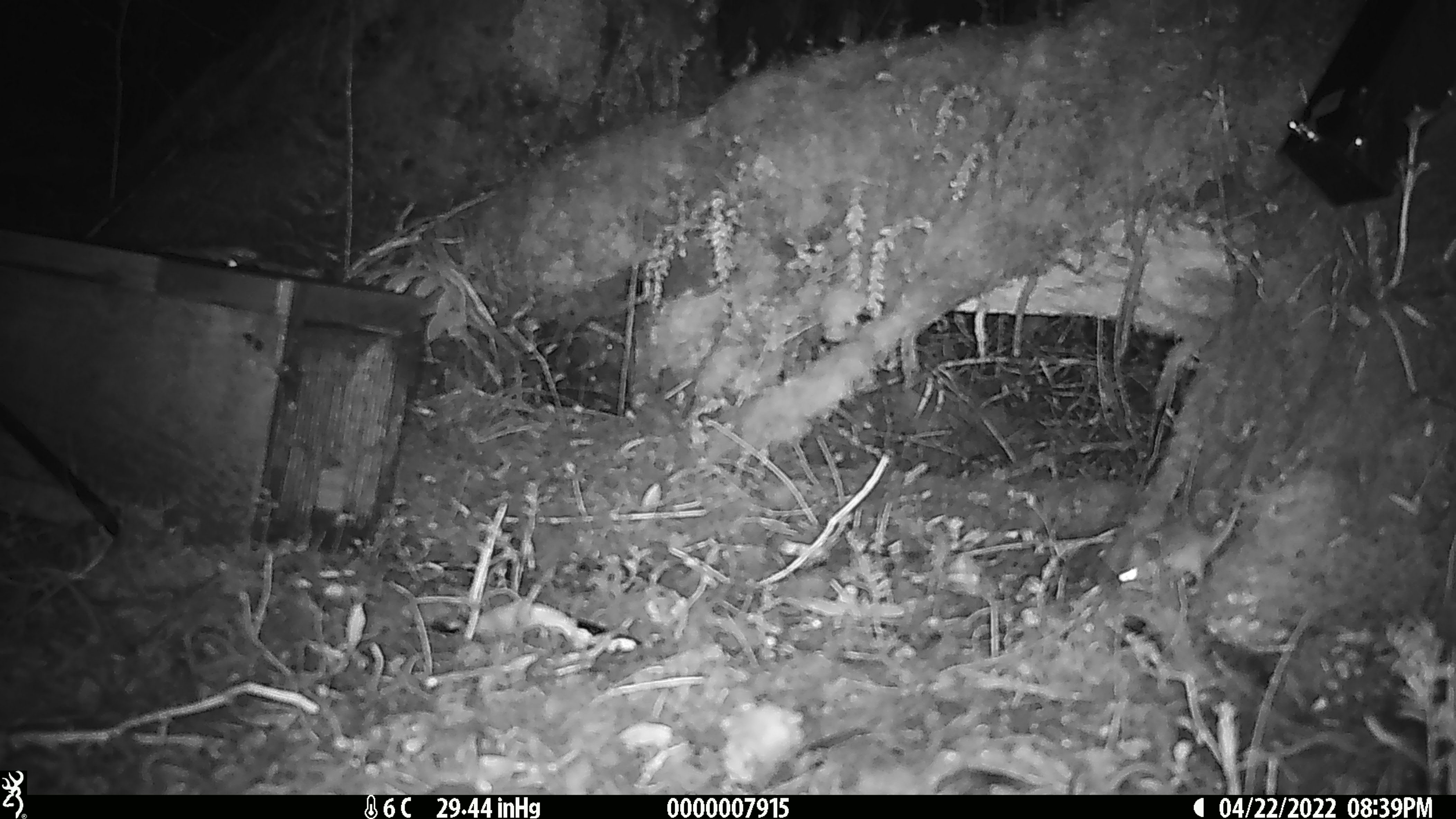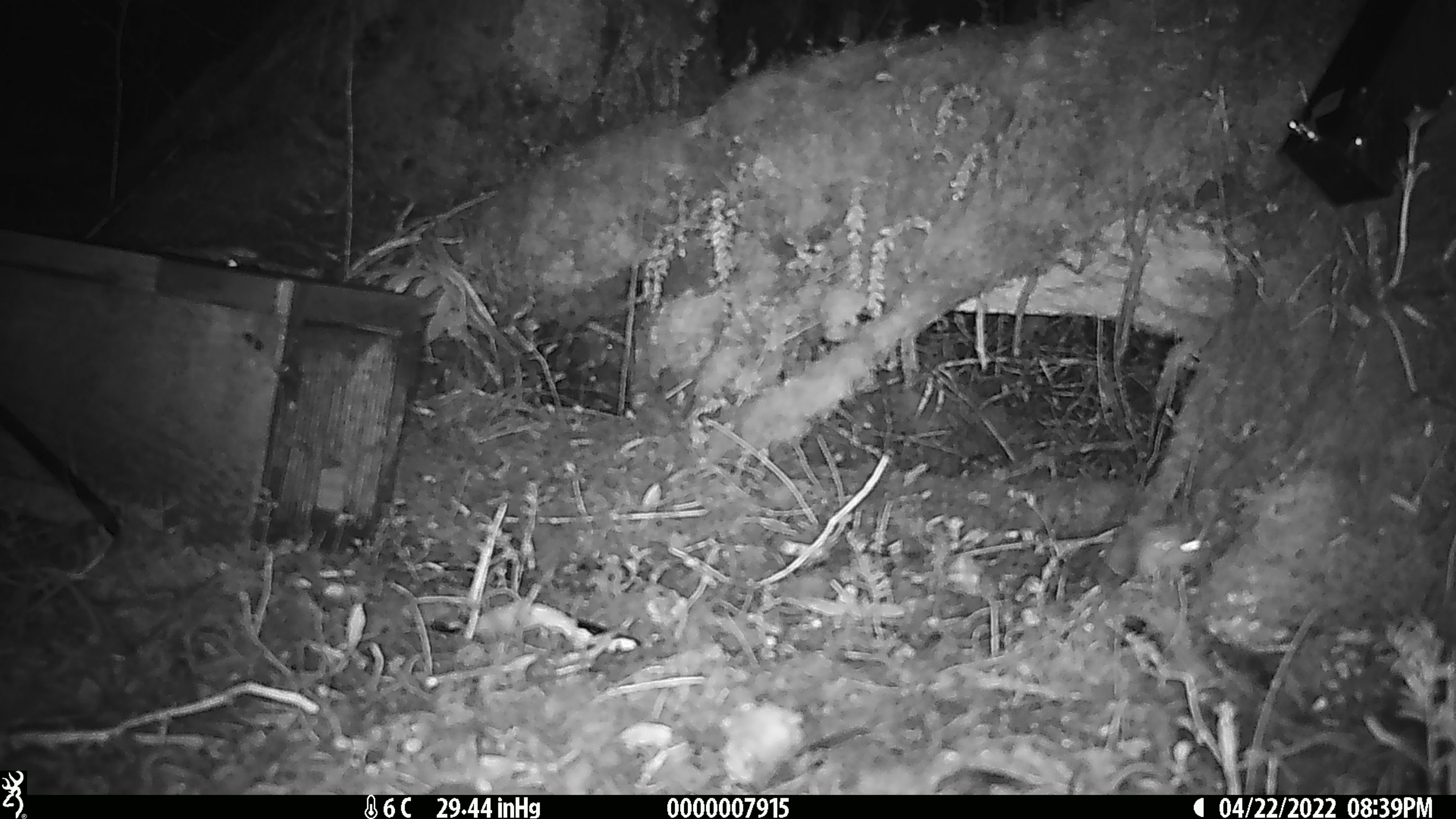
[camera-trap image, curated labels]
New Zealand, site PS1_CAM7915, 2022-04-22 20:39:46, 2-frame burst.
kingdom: Animalia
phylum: Chordata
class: Mammalia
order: Rodentia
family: Muridae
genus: Mus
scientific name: Mus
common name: mouse